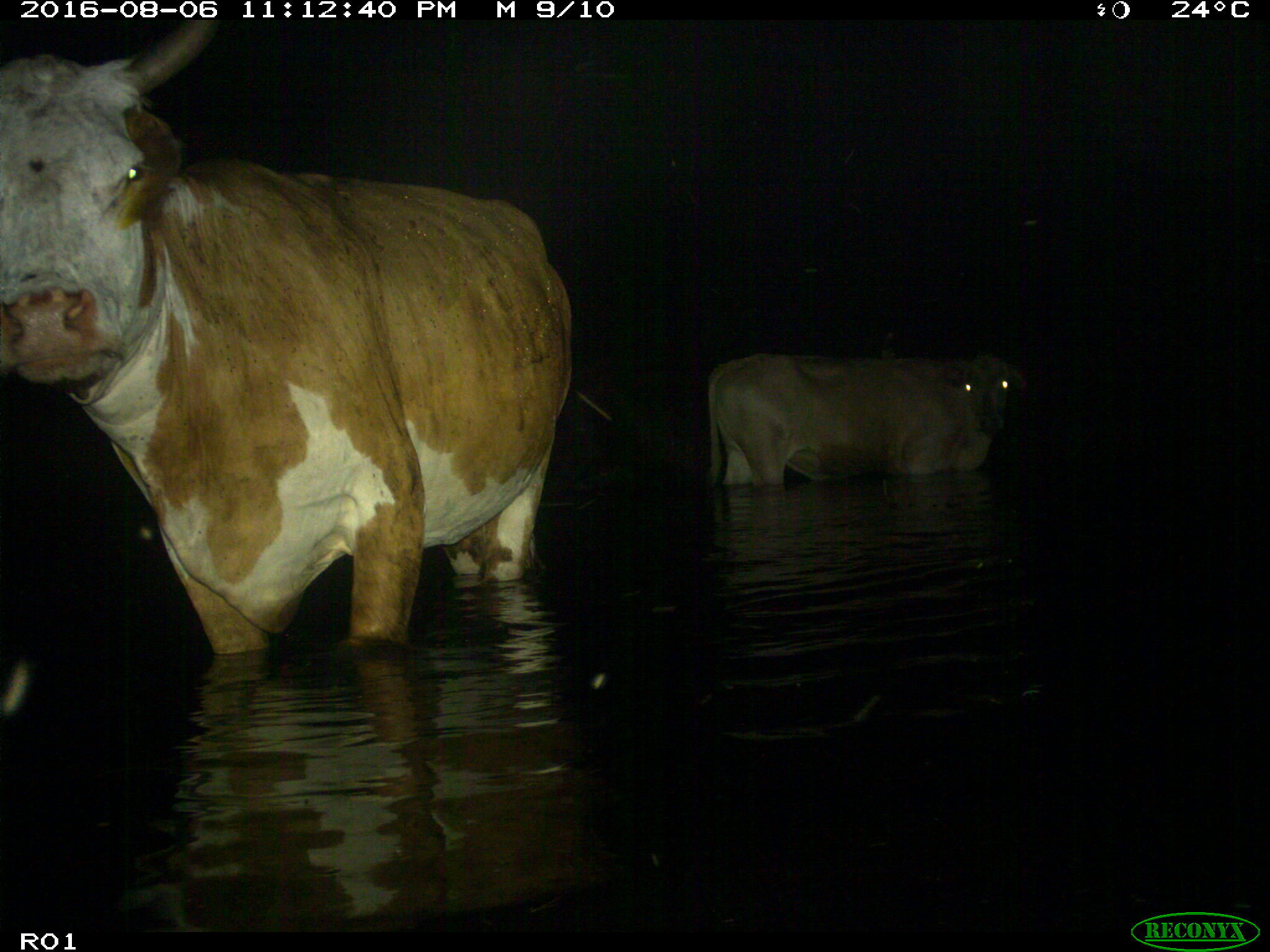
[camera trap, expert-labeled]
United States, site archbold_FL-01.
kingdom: Animalia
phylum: Chordata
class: Mammalia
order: Artiodactyla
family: Bovidae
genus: Bos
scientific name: Bos taurus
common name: domestic cow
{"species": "Bos taurus (domestic cow)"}